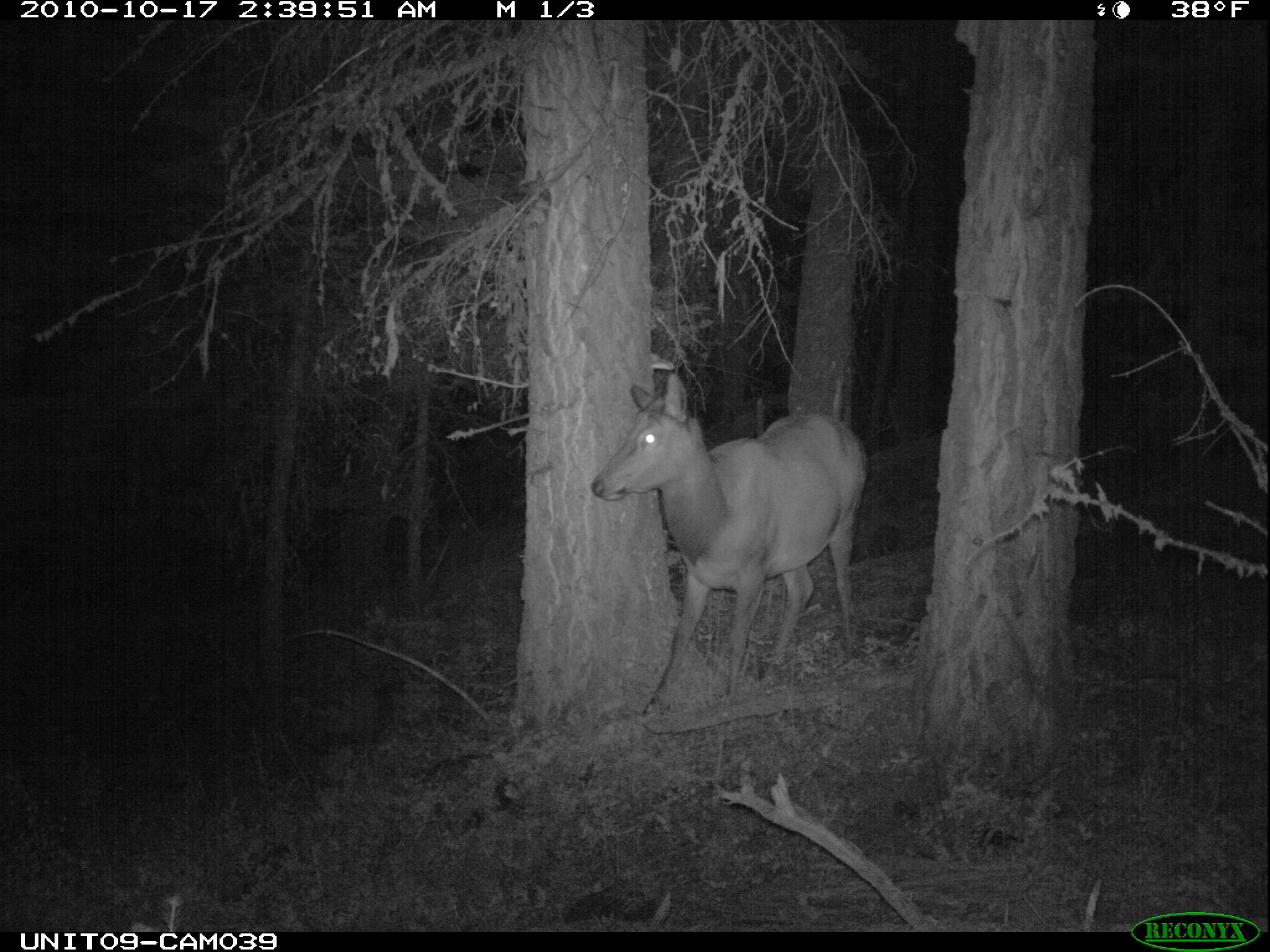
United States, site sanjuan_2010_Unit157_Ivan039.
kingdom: Animalia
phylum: Chordata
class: Mammalia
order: Artiodactyla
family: Cervidae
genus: Cervus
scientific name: Cervus elaphus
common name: red deer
Cervus elaphus (red deer).